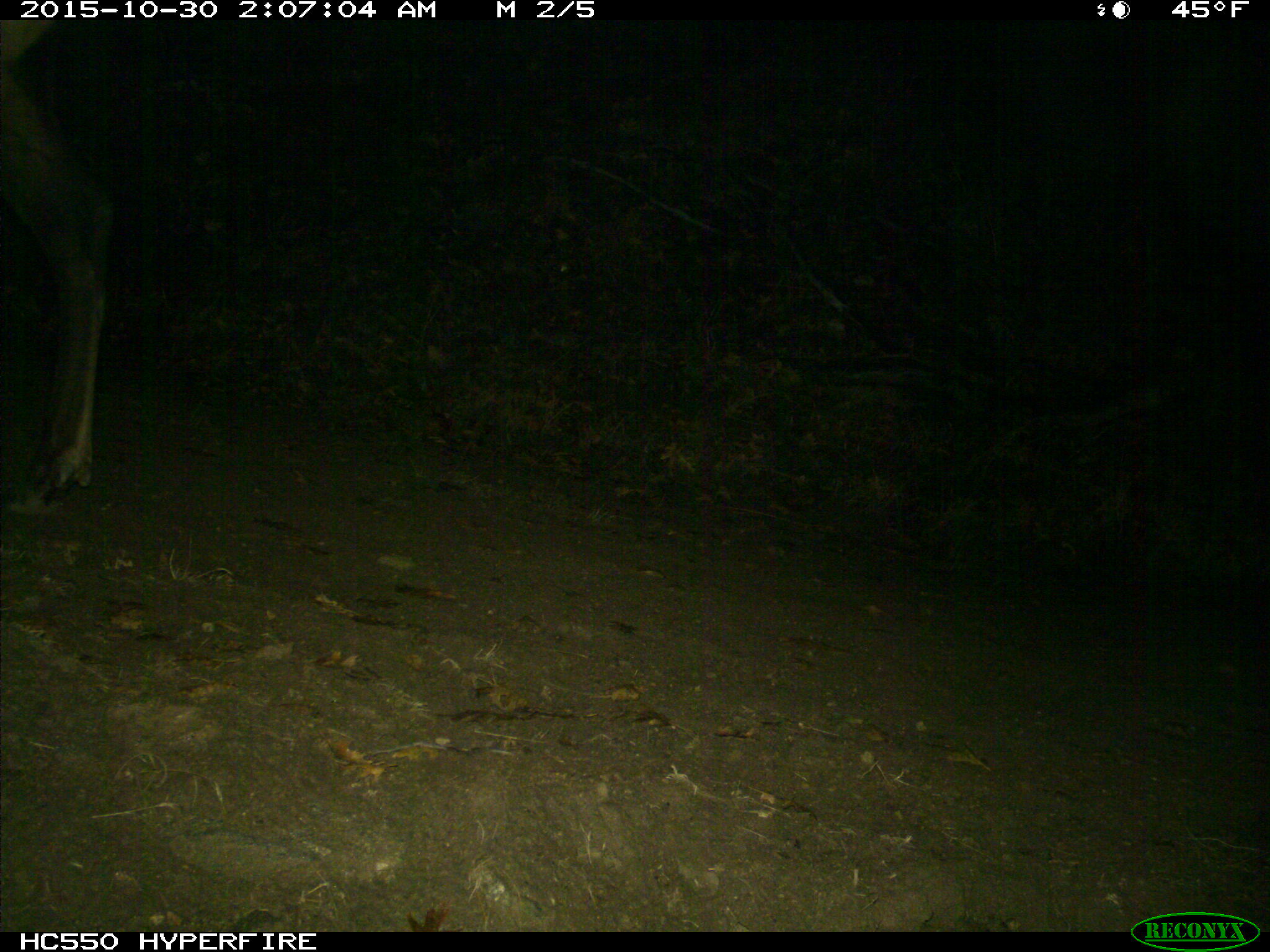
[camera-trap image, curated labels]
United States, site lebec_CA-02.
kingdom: Animalia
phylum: Chordata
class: Mammalia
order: Artiodactyla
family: Cervidae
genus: Cervus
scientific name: Cervus canadensis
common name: elk